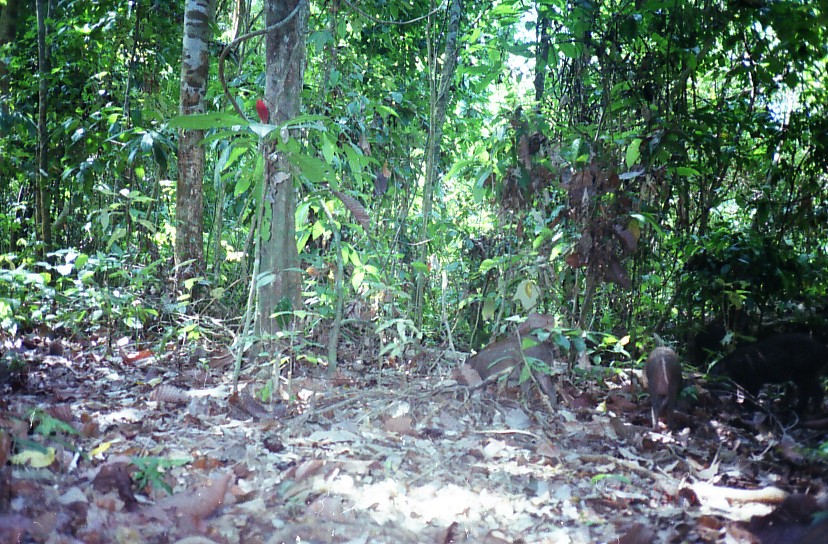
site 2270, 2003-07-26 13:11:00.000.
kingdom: Animalia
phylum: Chordata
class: Mammalia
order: Artiodactyla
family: Suidae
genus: Sus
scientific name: Sus scrofa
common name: wild boar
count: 4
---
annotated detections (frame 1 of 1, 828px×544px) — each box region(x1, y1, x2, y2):
sus scrofa: region(706, 335, 827, 418); region(450, 332, 558, 409); region(645, 346, 684, 436)